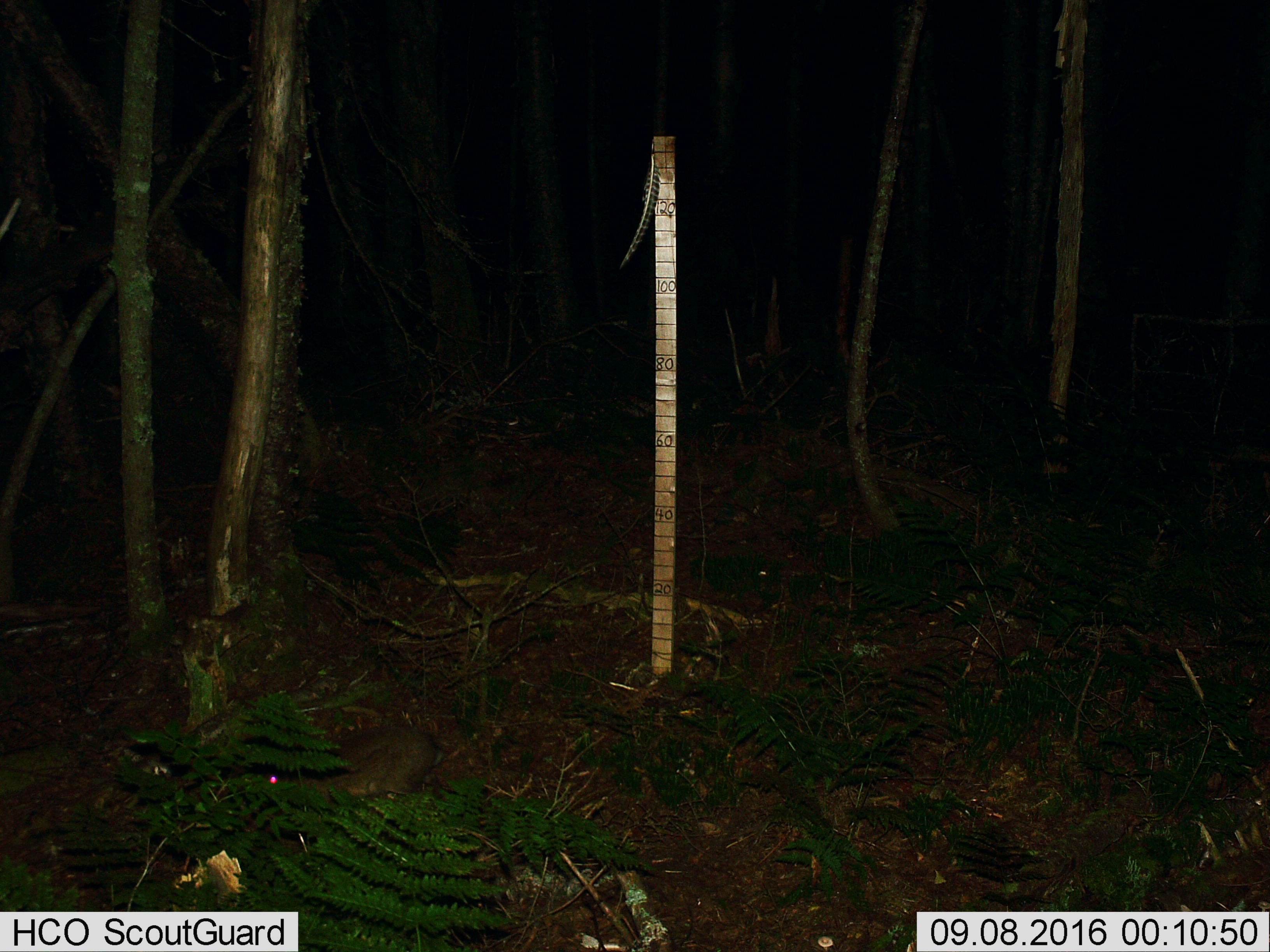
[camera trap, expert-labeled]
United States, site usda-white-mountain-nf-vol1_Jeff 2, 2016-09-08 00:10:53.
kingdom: Animalia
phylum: Chordata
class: Mammalia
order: Lagomorpha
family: Leporidae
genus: Lepus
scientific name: Lepus americanus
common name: snowshoe hare